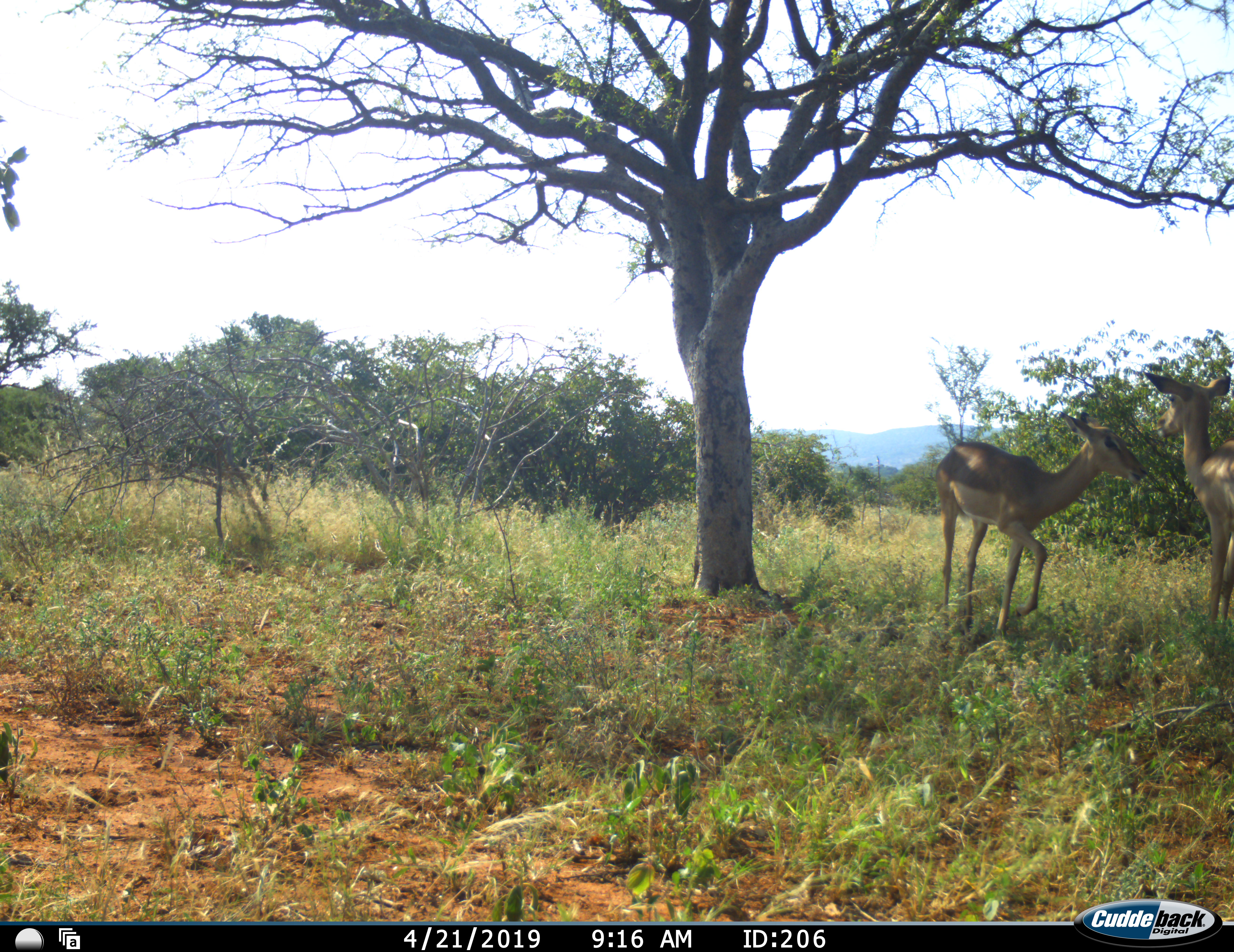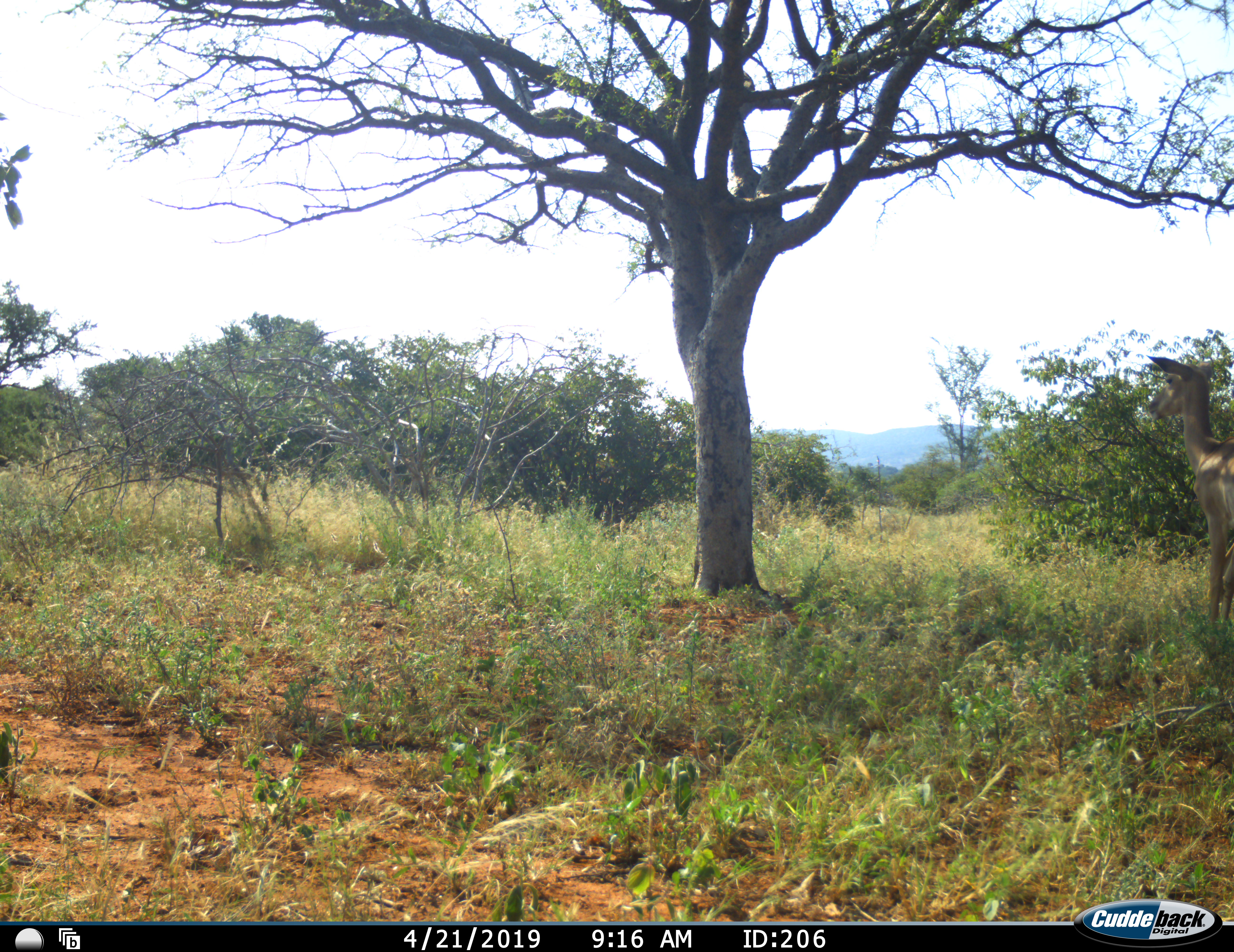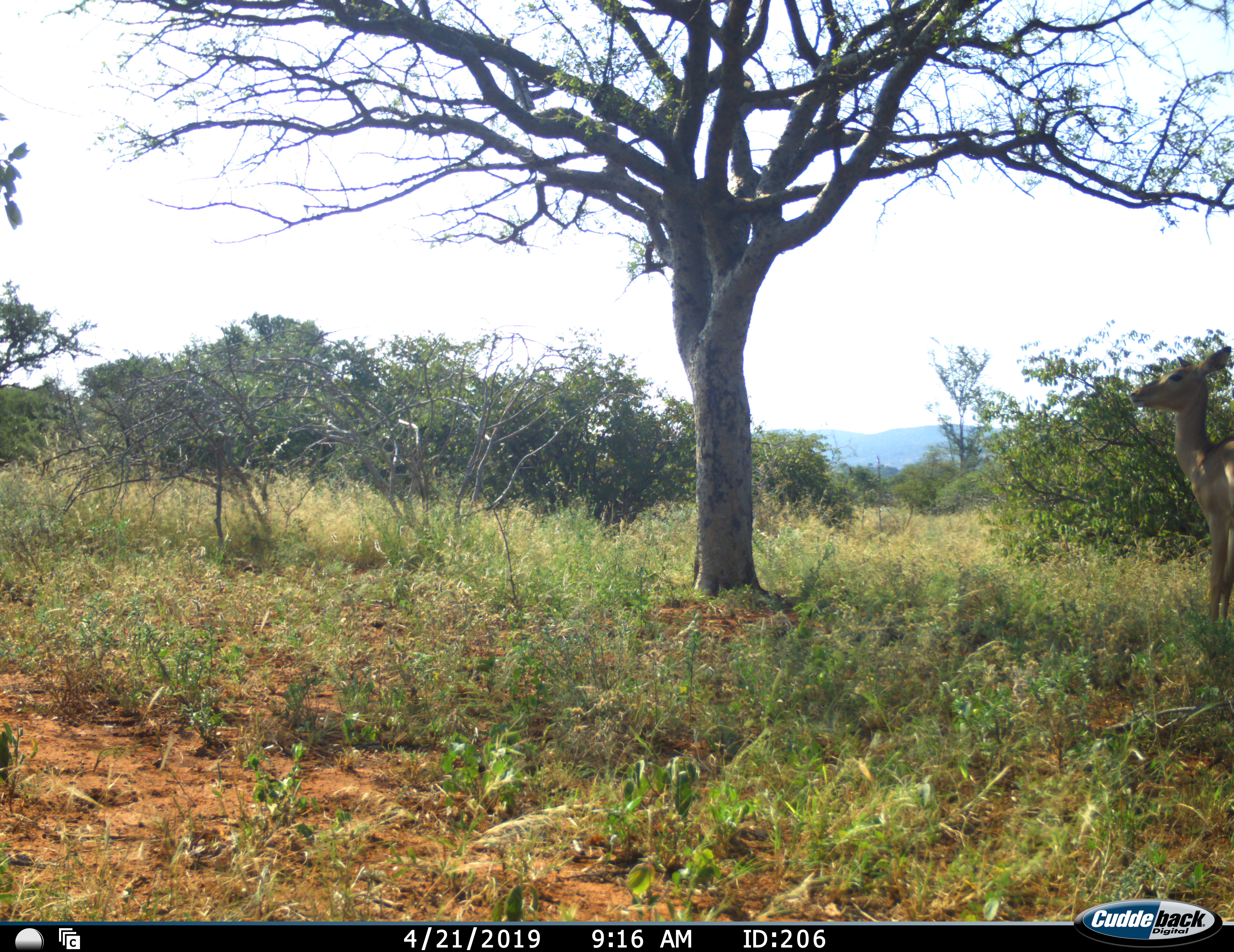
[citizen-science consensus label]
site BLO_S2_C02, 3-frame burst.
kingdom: Animalia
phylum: Chordata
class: Mammalia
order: Artiodactyla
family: Bovidae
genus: Aepyceros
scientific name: Aepyceros melampus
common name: impala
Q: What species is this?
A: Impala (Aepyceros melampus).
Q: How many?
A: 2.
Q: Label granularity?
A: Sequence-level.